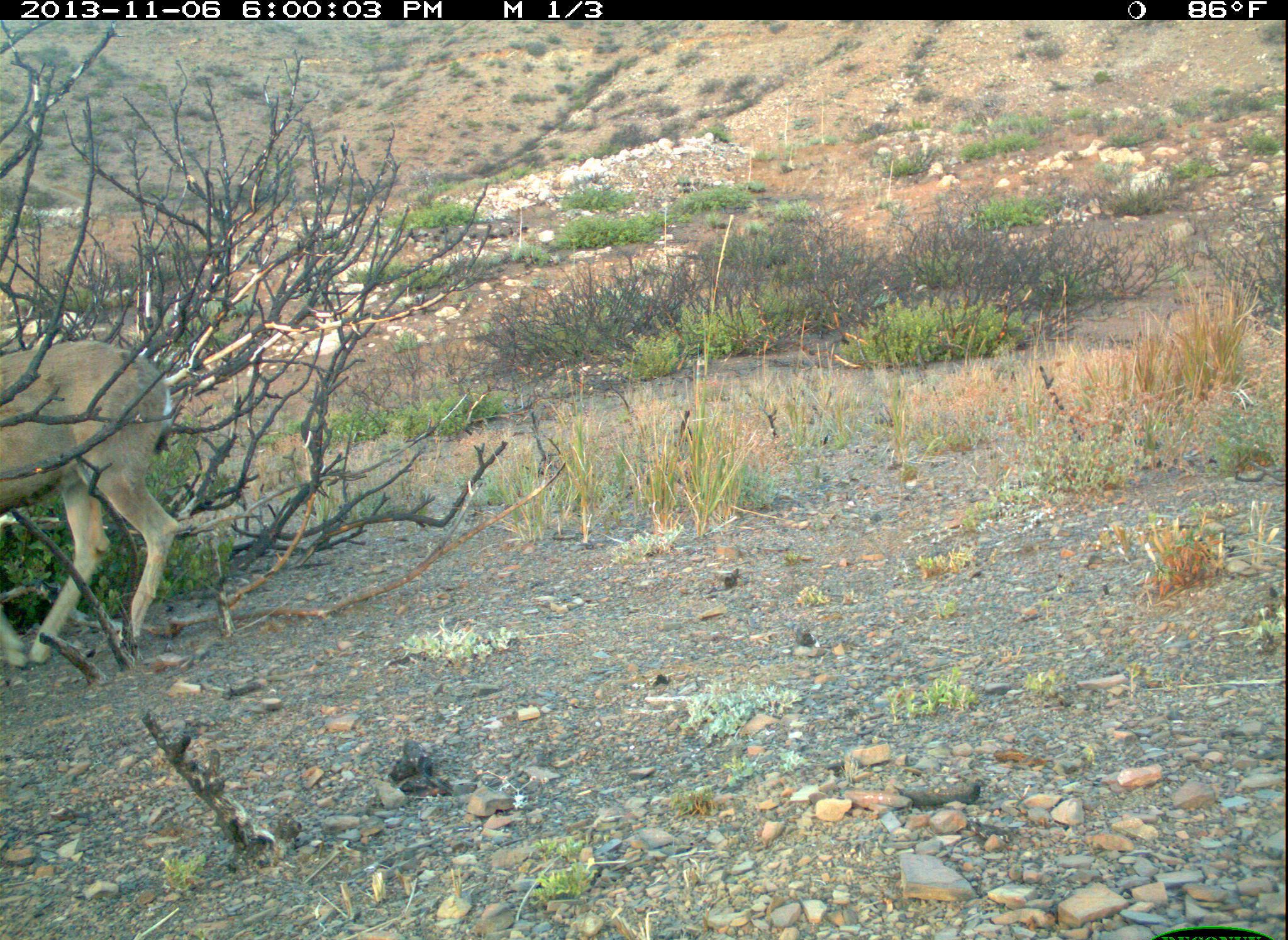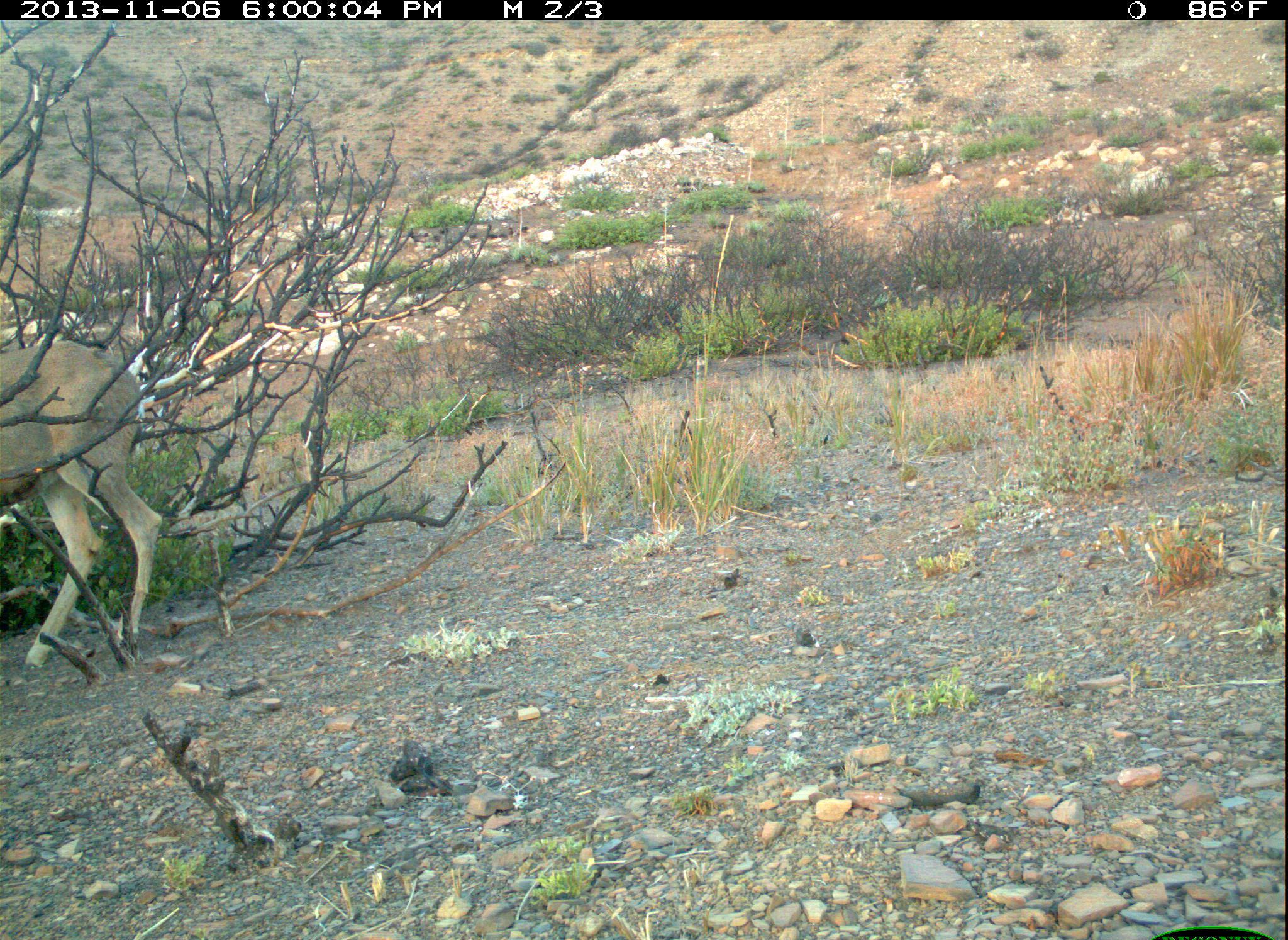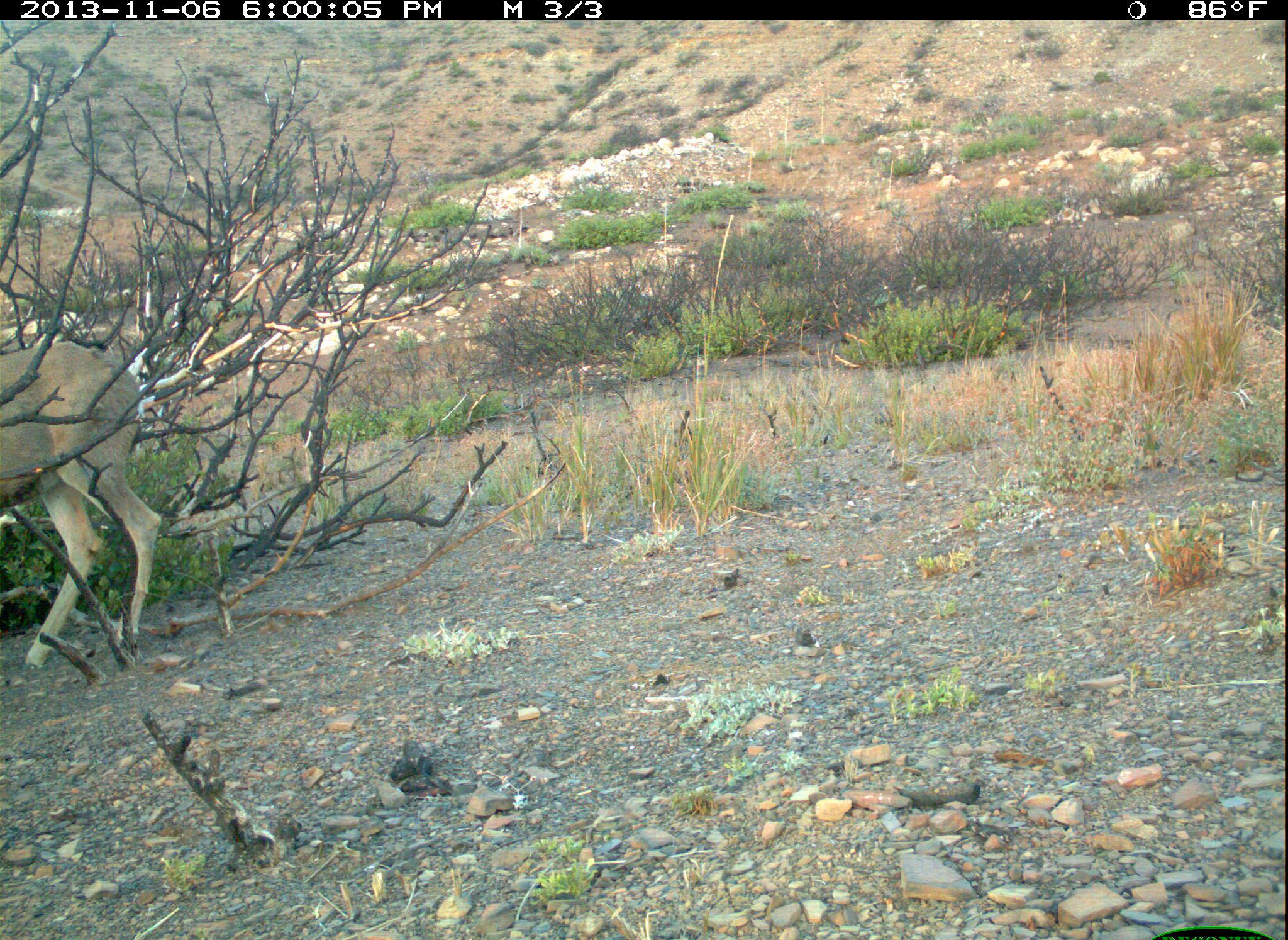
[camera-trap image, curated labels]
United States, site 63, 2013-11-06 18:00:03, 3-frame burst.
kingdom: Animalia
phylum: Chordata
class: Mammalia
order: Artiodactyla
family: Cervidae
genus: Odocoileus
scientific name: Odocoileus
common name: deer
Deer (Odocoileus).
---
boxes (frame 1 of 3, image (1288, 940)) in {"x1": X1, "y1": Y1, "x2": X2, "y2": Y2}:
deer: {"x1": 0, "y1": 344, "x2": 180, "y2": 674}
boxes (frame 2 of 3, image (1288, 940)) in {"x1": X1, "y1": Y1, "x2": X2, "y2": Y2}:
deer: {"x1": 0, "y1": 338, "x2": 166, "y2": 677}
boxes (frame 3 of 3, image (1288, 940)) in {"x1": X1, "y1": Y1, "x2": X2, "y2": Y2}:
deer: {"x1": 0, "y1": 333, "x2": 163, "y2": 683}